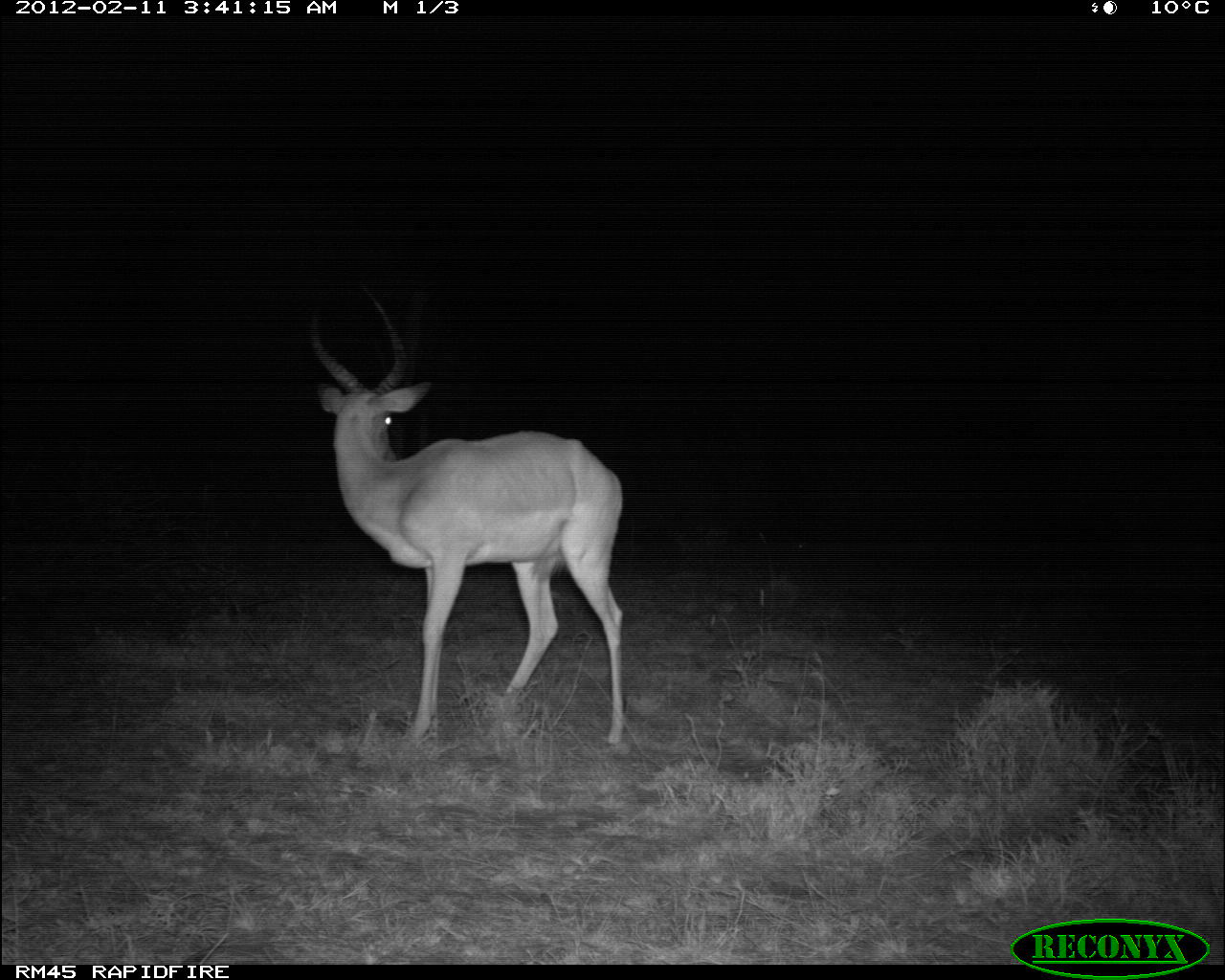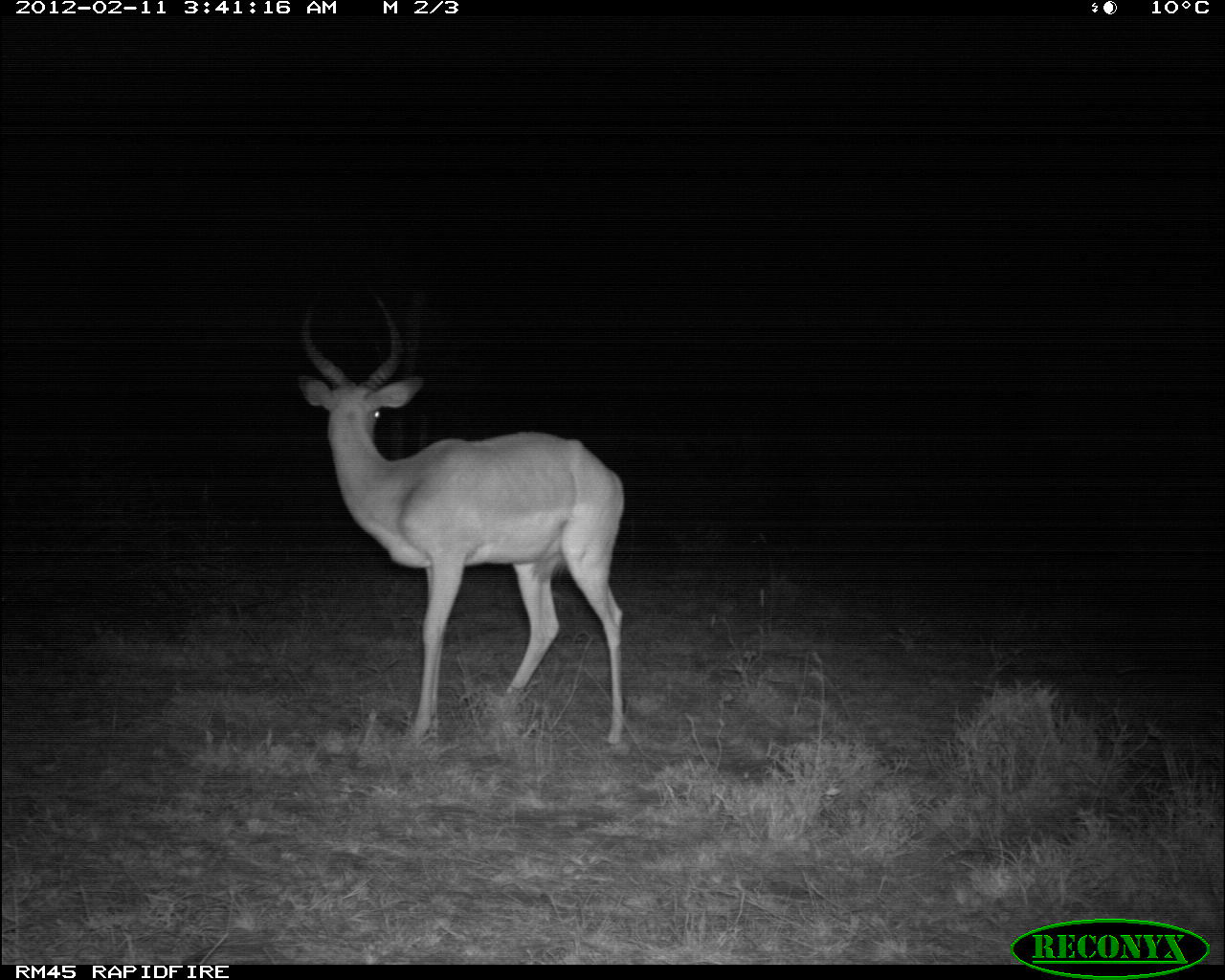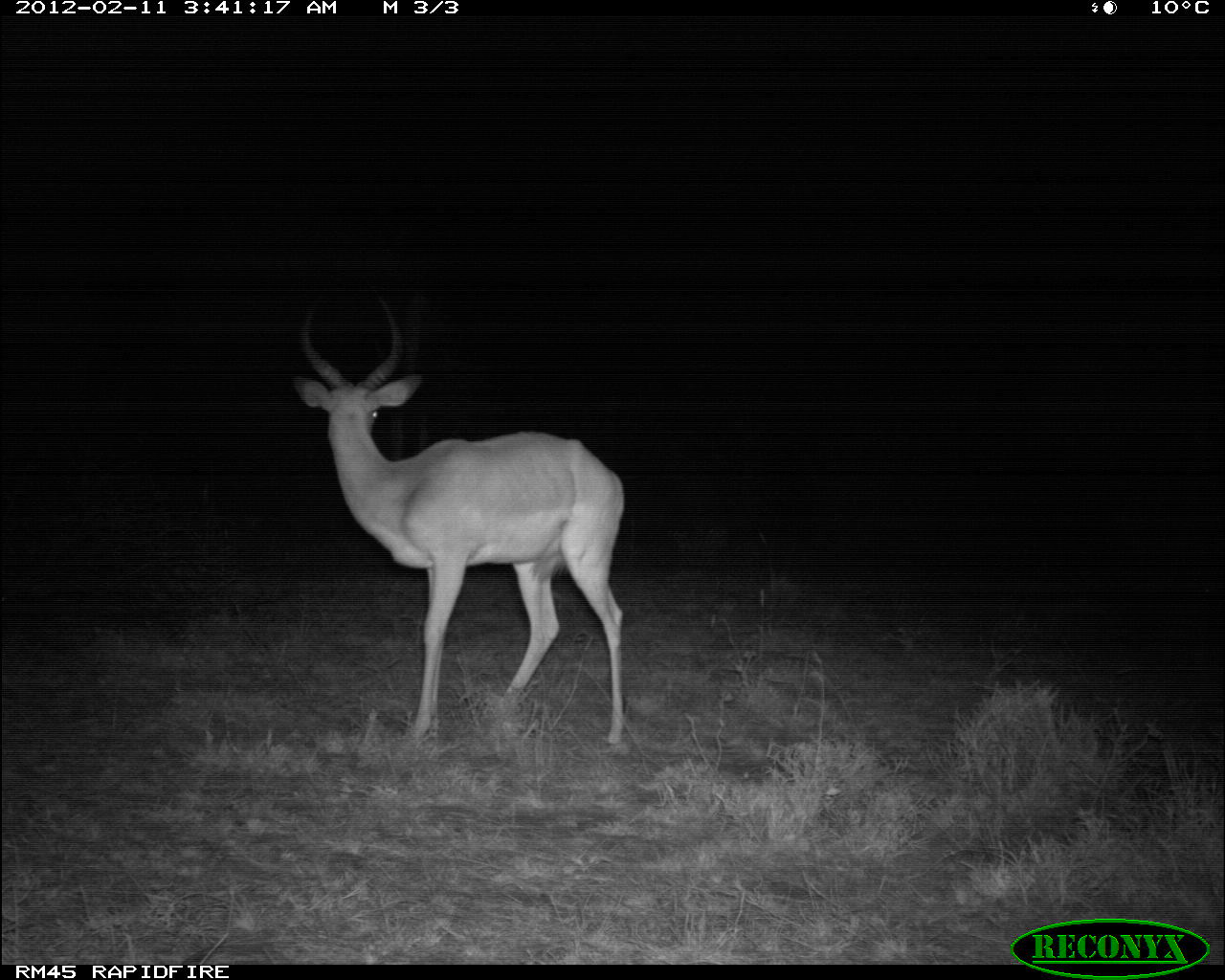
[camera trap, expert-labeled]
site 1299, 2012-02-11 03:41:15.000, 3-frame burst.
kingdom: Animalia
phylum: Chordata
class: Mammalia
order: Artiodactyla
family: Bovidae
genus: Aepyceros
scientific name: Aepyceros melampus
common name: impala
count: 1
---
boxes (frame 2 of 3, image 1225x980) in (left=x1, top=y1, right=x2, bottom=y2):
aepyceros melampus: (left=295, top=287, right=625, bottom=739)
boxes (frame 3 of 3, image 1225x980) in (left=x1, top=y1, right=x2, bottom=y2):
aepyceros melampus: (left=290, top=288, right=625, bottom=745)